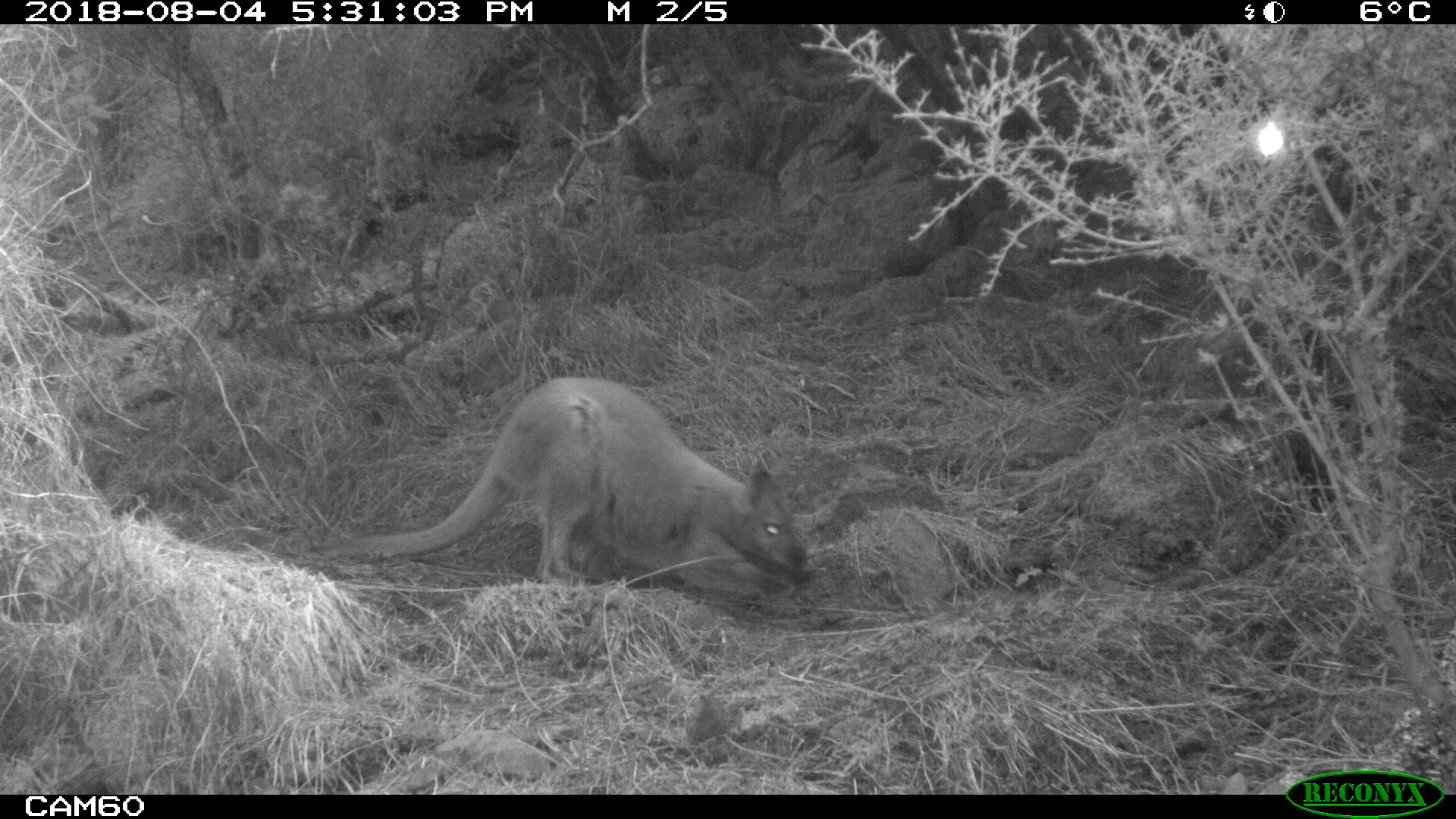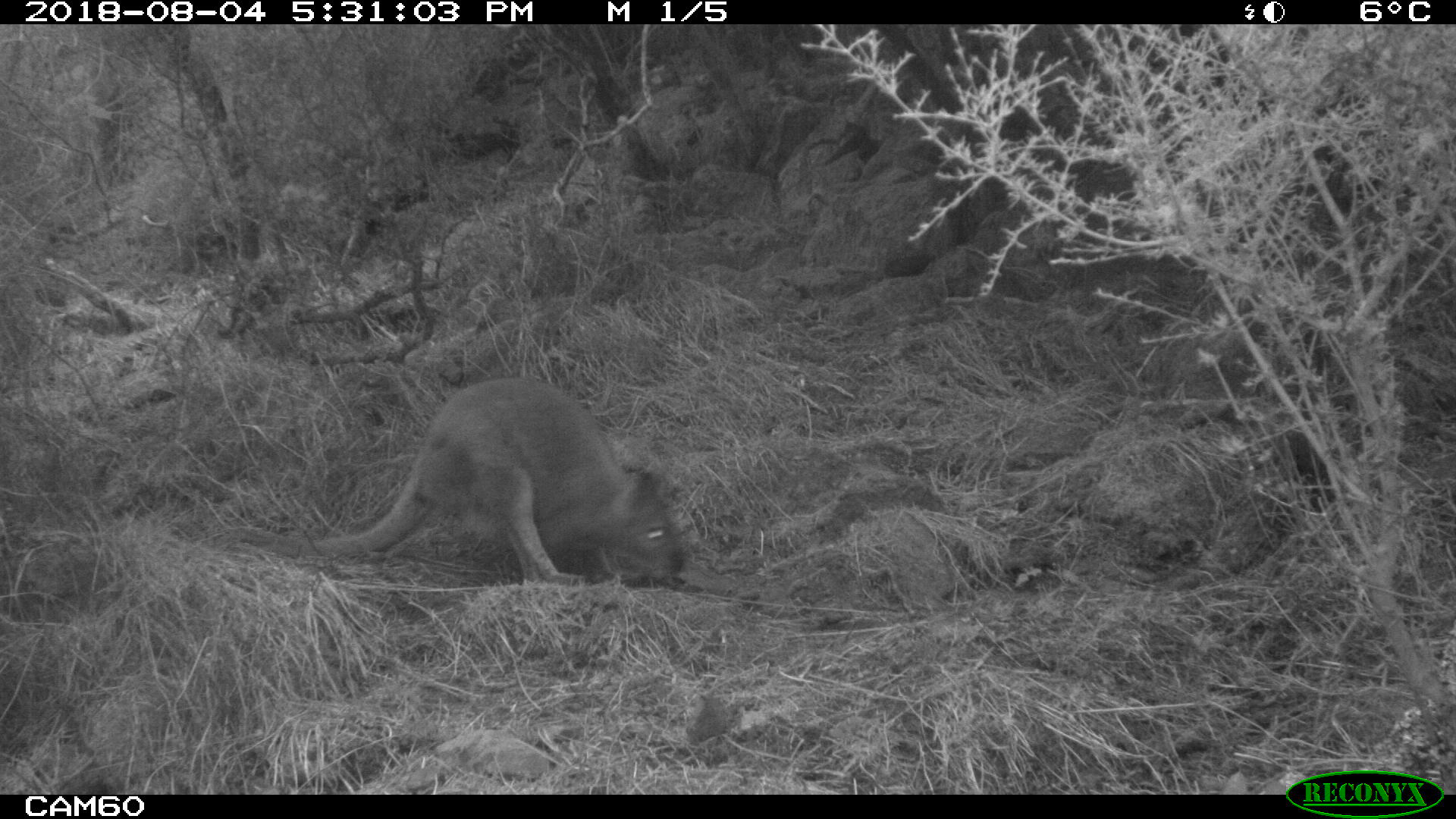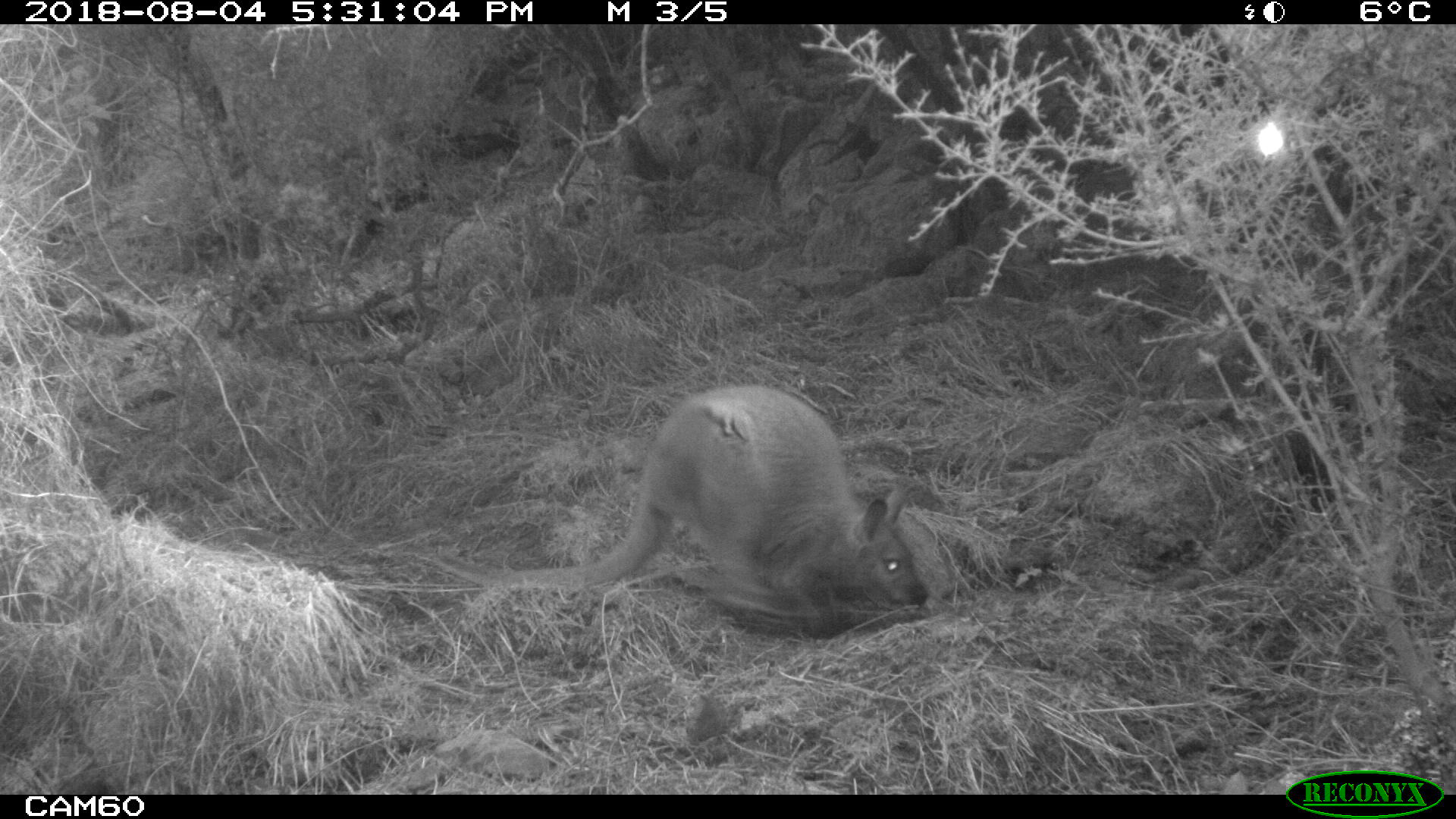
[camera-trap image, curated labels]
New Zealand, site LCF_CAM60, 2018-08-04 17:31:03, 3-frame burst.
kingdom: Animalia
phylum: Chordata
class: Mammalia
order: Diprotodontia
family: Macropodidae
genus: Notamacropus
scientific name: Notamacropus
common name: wallaby